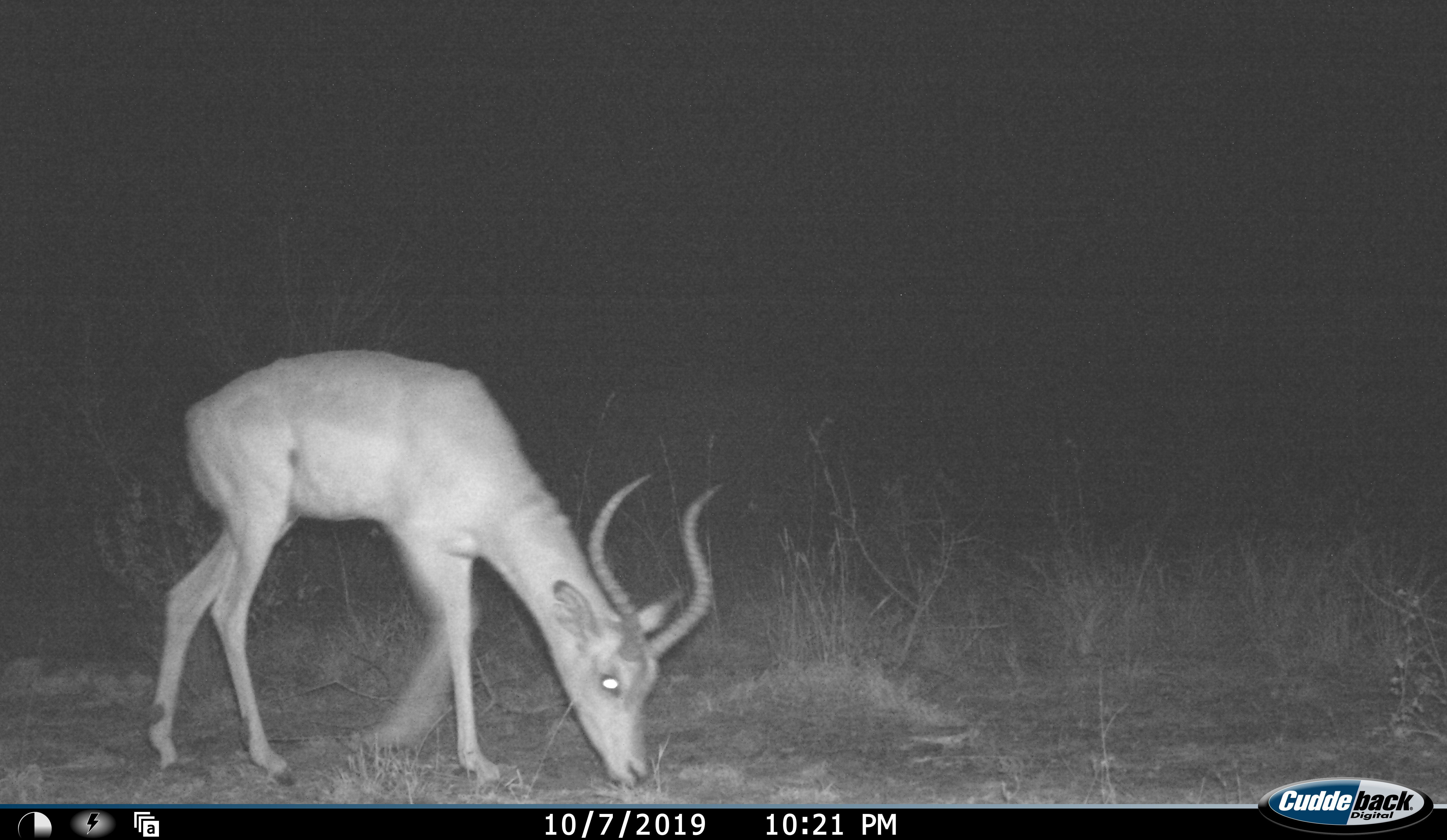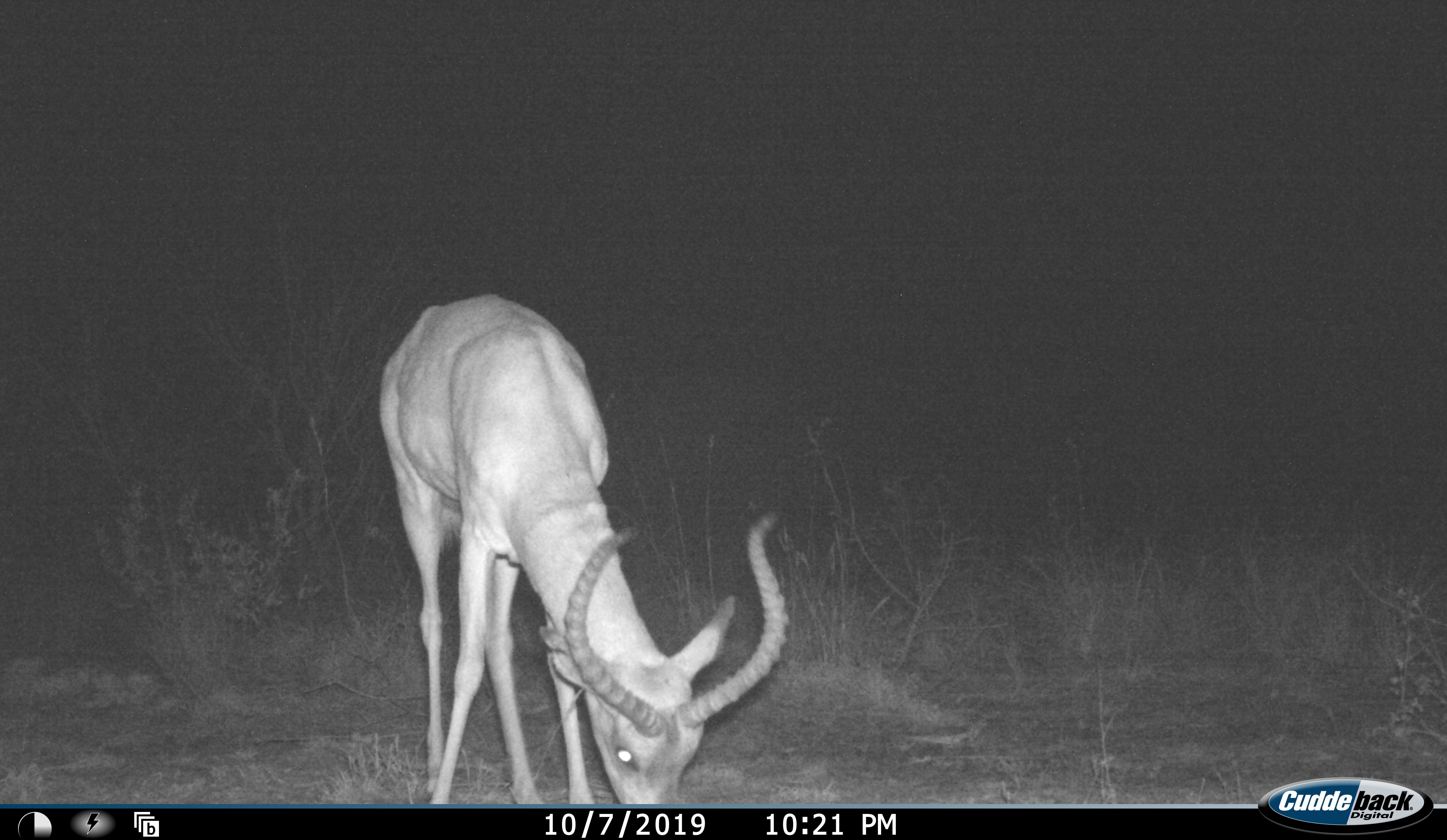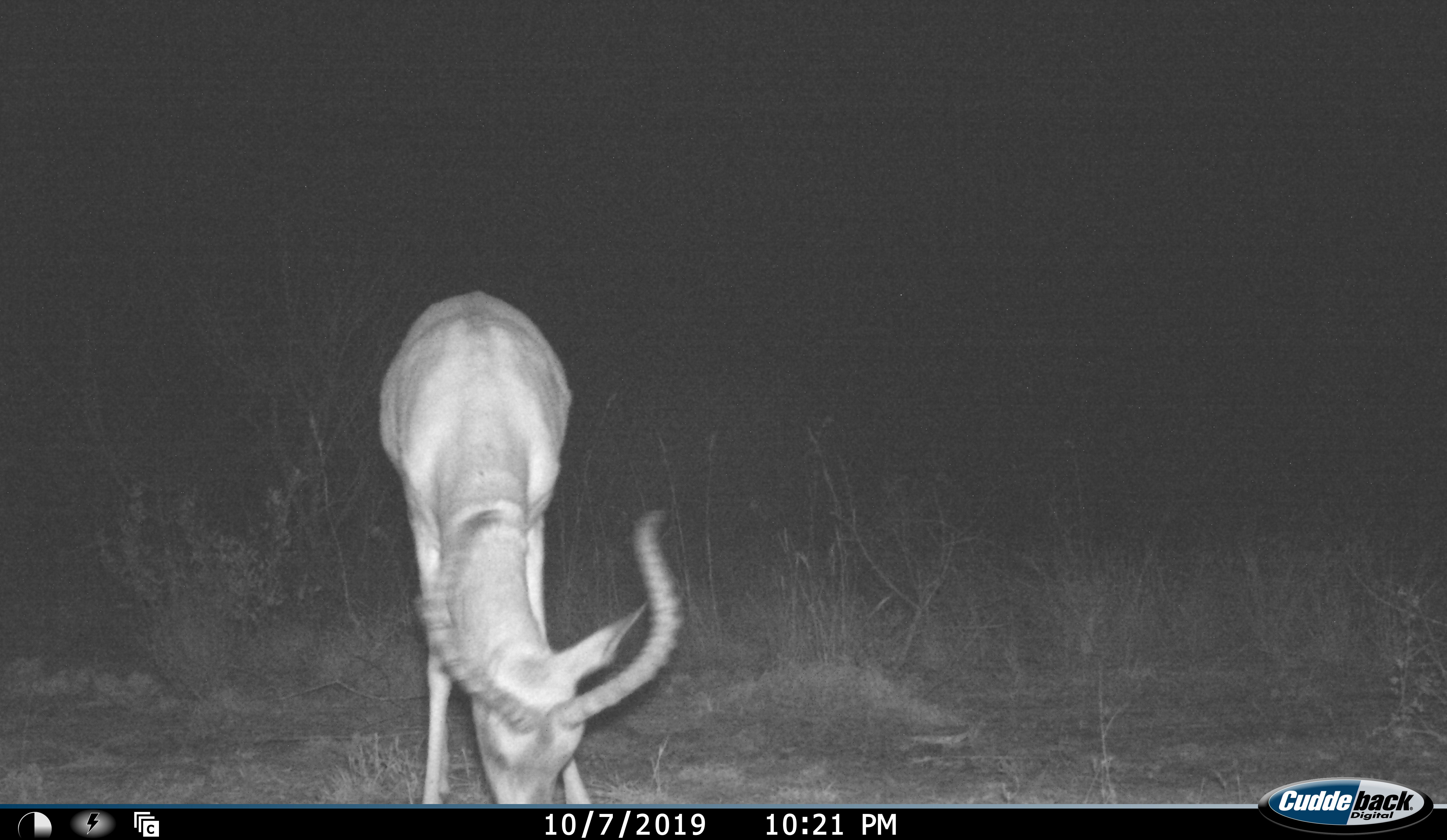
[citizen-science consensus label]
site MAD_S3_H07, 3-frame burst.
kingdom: Animalia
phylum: Chordata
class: Mammalia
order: Artiodactyla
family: Bovidae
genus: Aepyceros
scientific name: Aepyceros melampus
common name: impala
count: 1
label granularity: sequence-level